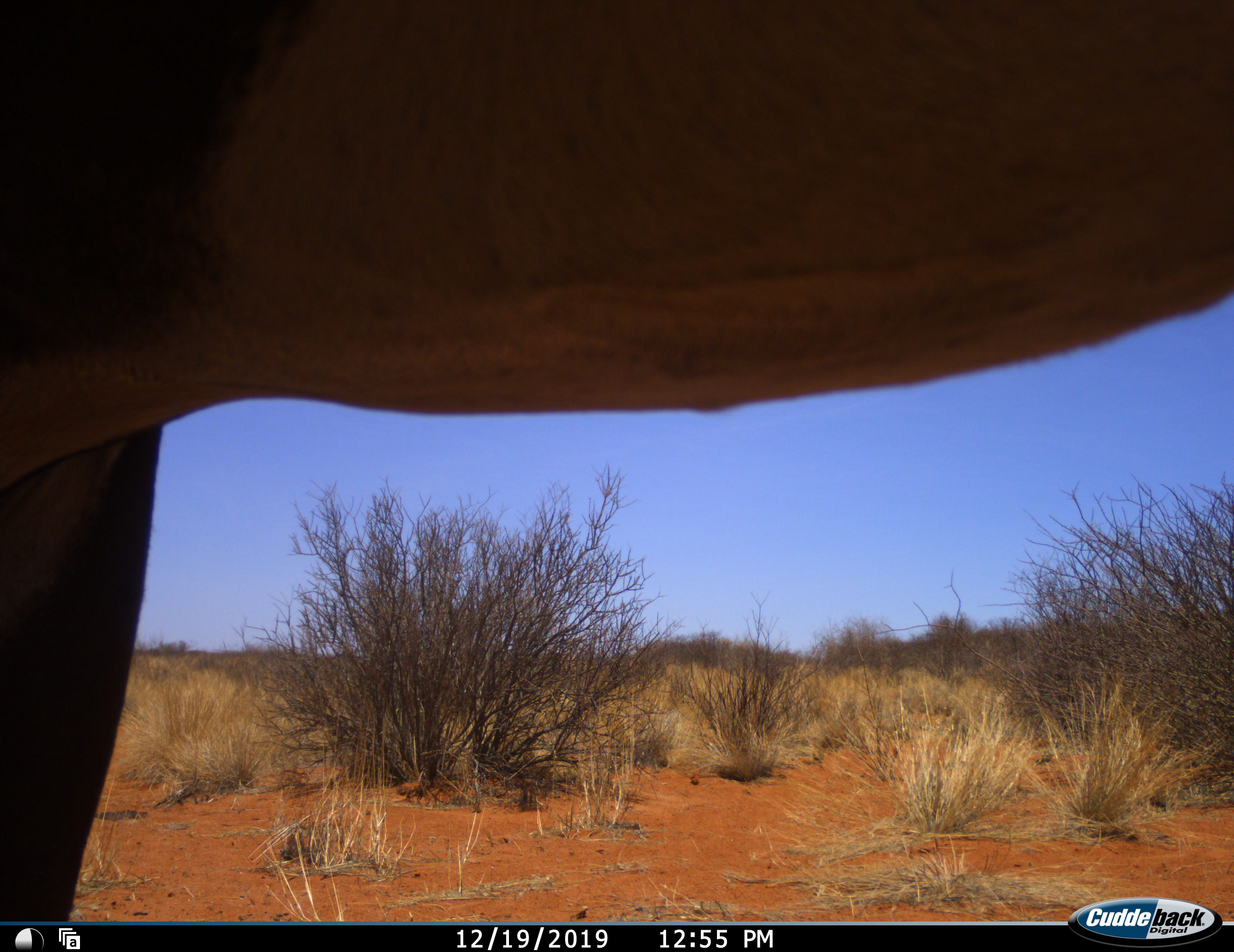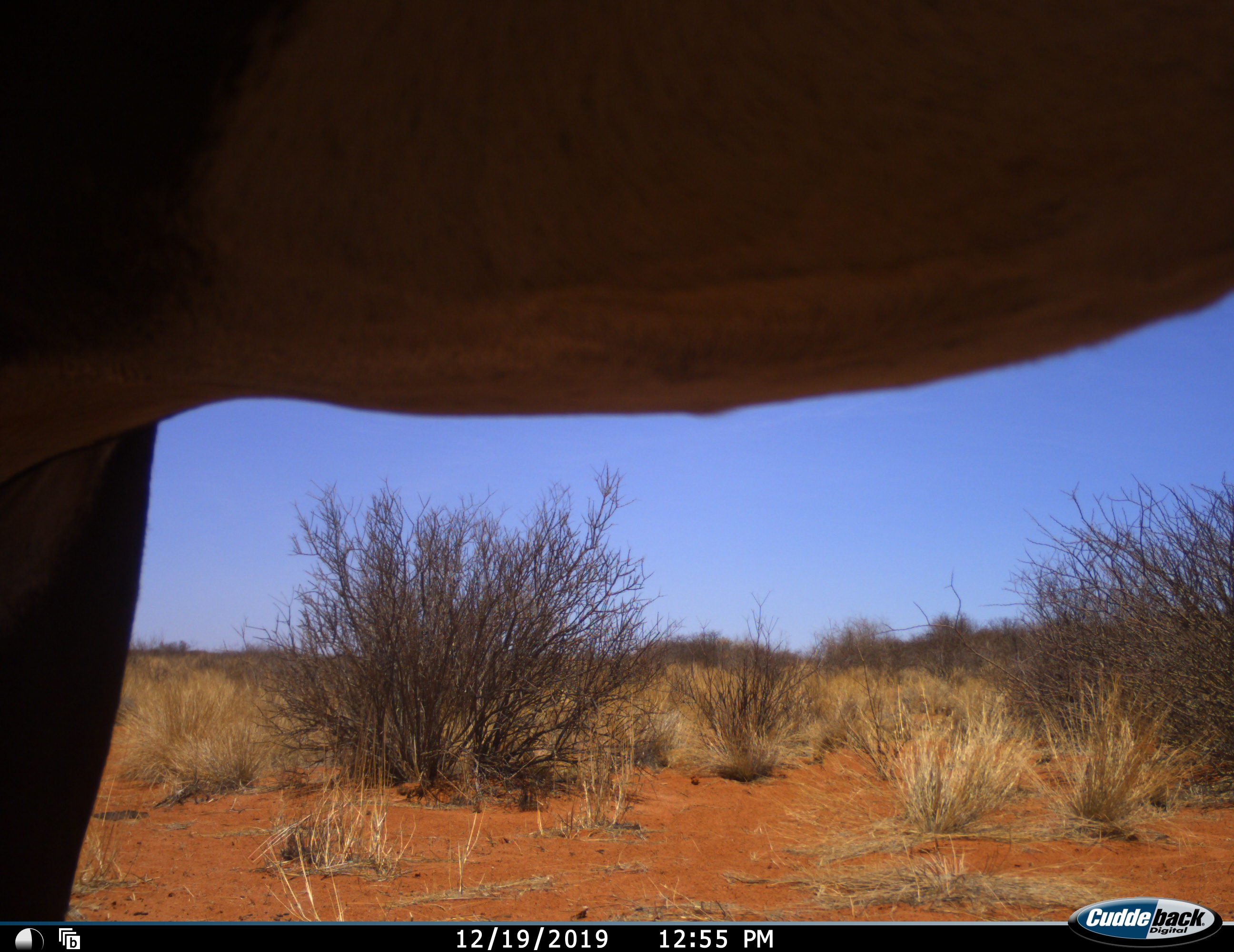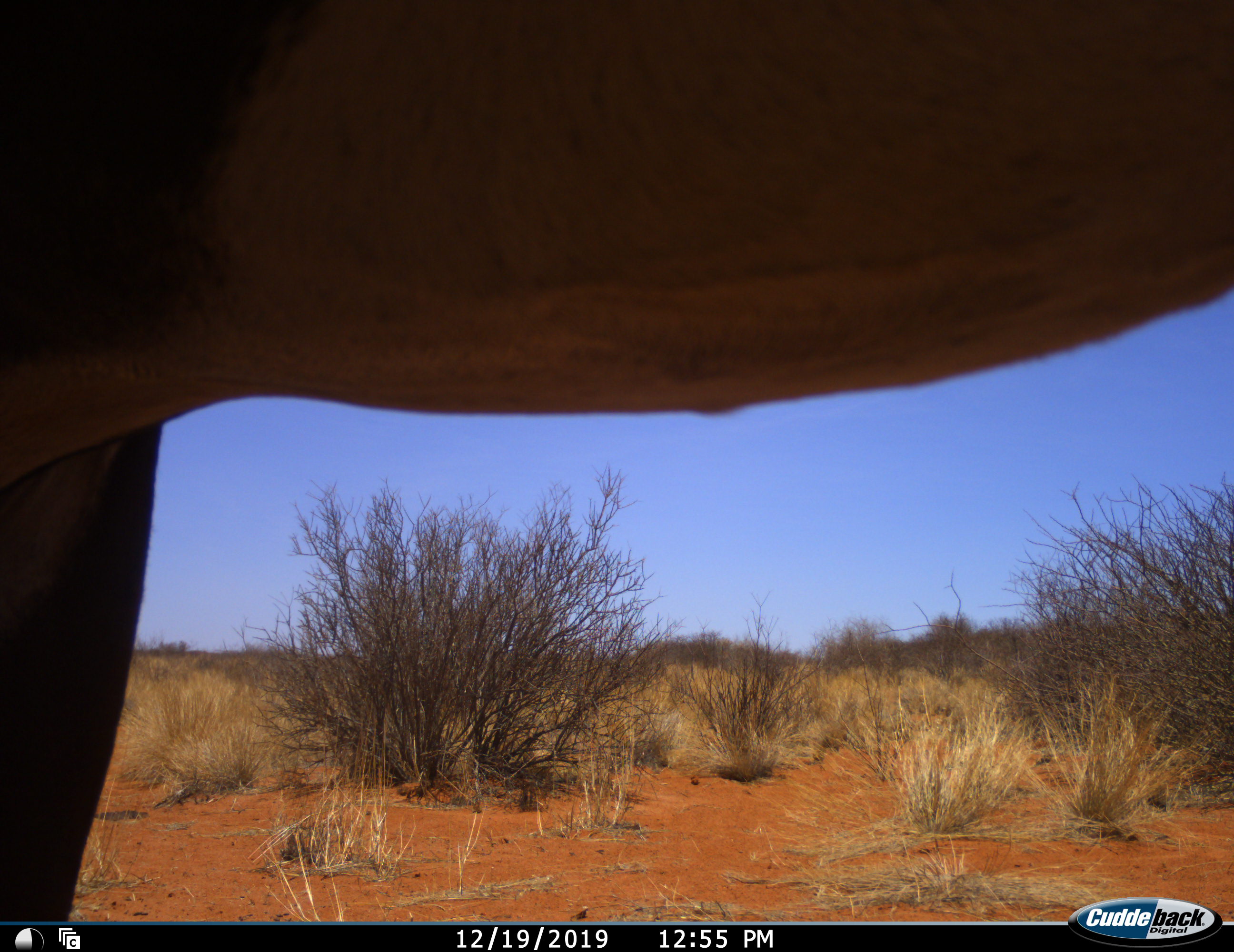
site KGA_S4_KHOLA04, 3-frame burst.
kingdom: Animalia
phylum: Chordata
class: Mammalia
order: Artiodactyla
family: Bovidae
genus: Oryx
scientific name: Oryx gazella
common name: gemsbok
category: oryx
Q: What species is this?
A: Oryx (gemsbok) (Oryx gazella).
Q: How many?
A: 1.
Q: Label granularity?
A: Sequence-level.